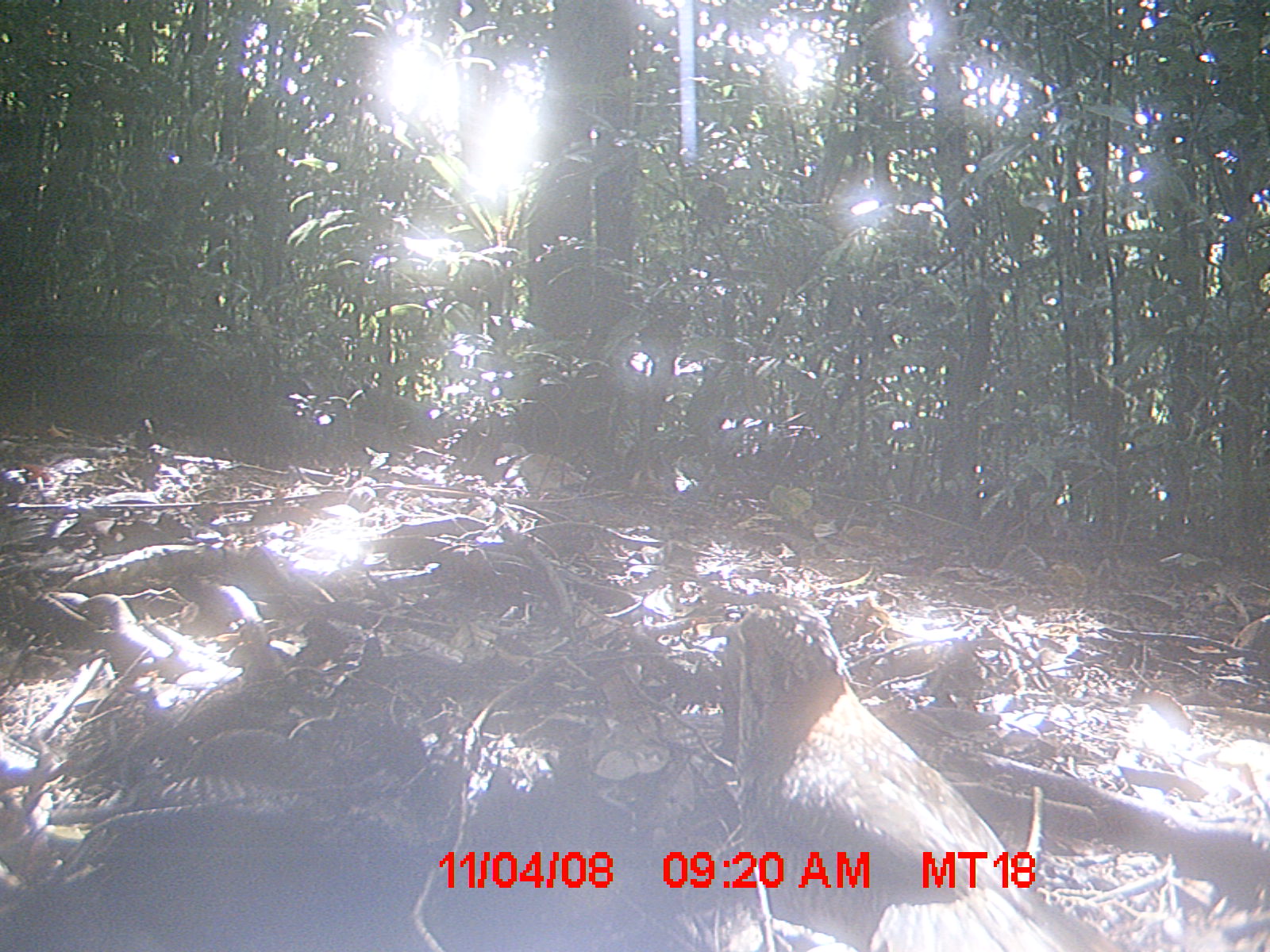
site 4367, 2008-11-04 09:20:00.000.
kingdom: Animalia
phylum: Chordata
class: Aves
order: Coraciiformes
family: Brachypteraciidae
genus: Brachypteracias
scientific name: Brachypteracias squamiger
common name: scaly ground-roller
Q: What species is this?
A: Brachypteracias squamiger (scaly ground-roller).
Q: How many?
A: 1.